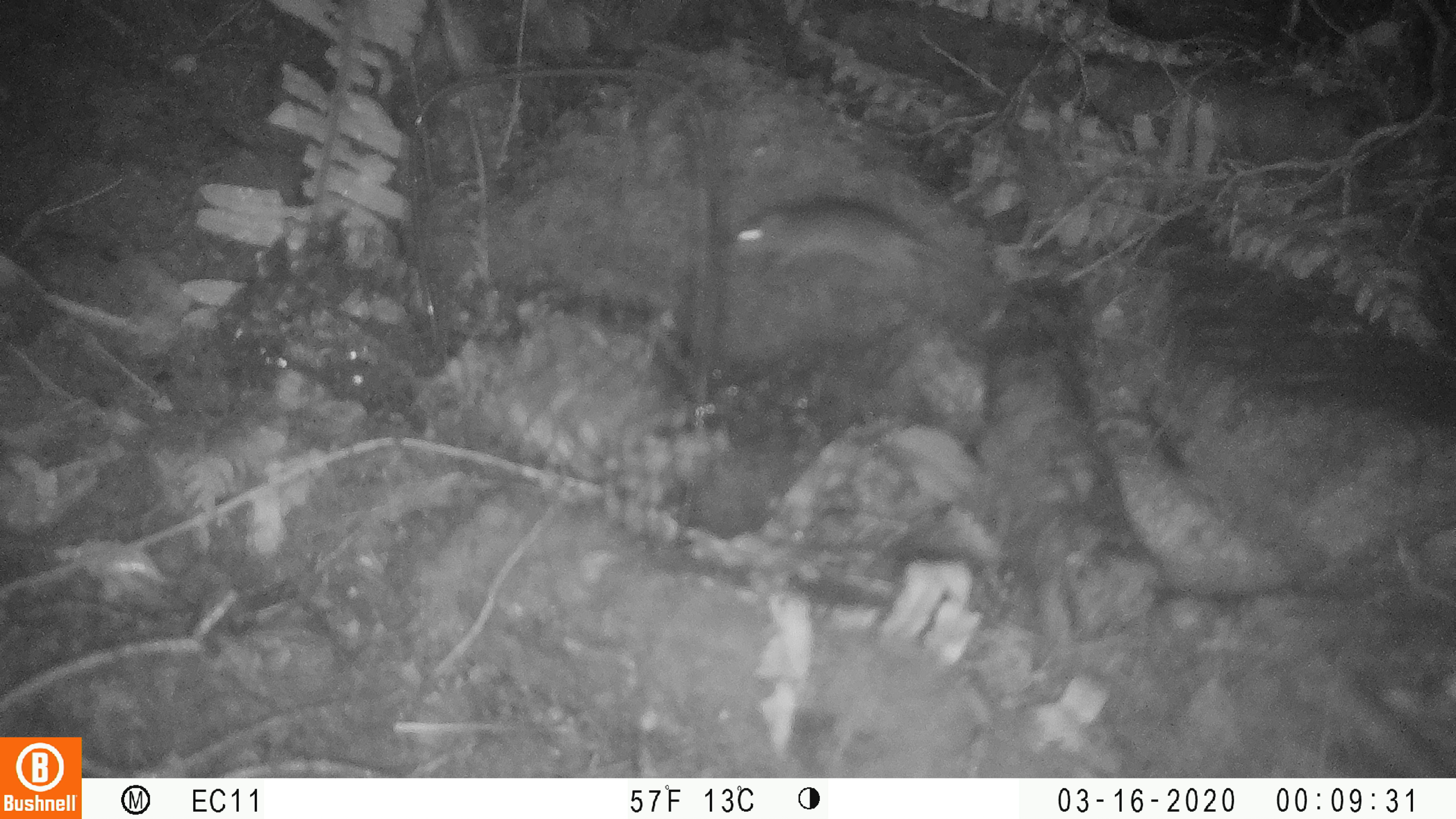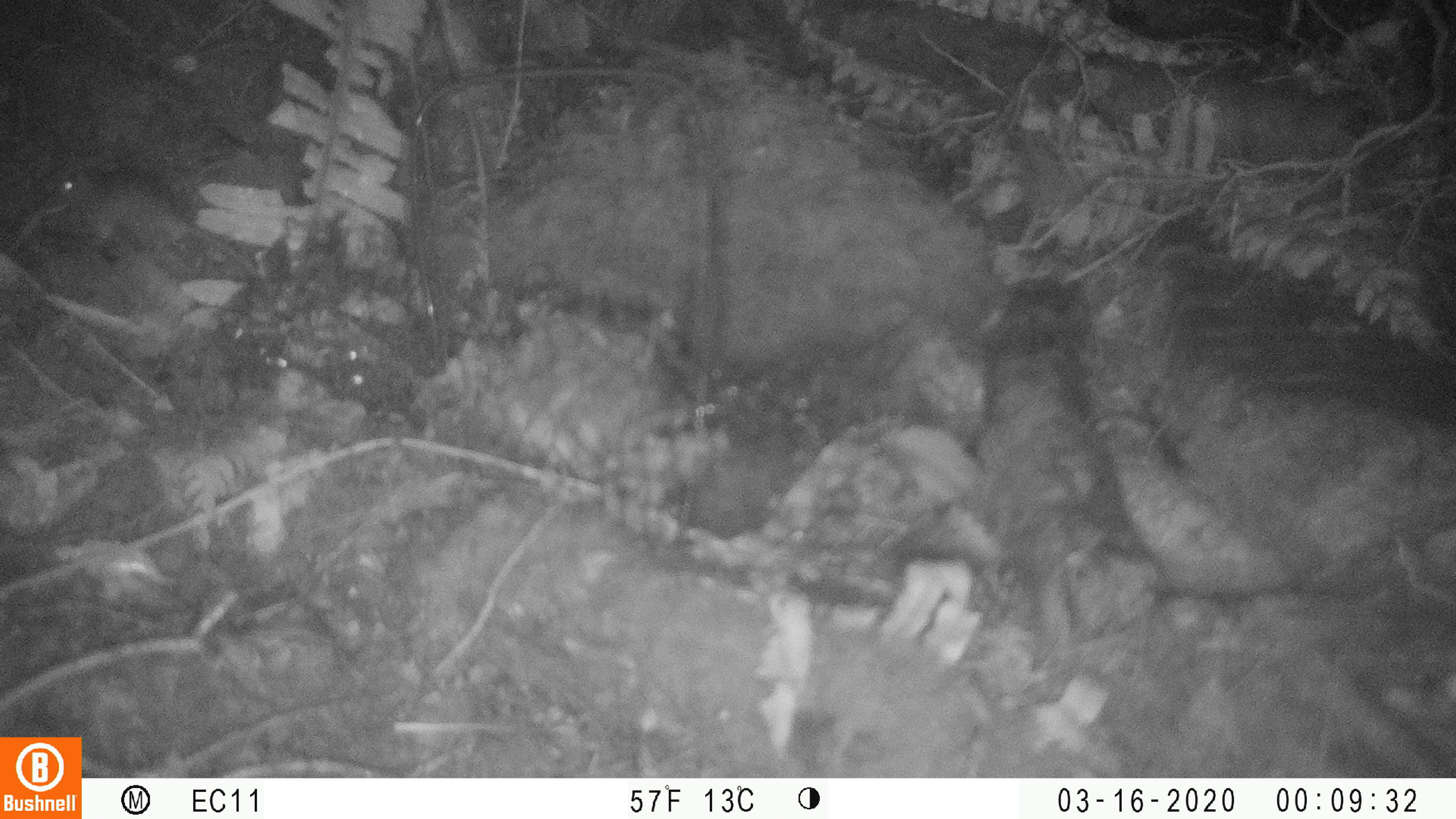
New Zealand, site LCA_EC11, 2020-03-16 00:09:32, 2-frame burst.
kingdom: Animalia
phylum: Chordata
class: Mammalia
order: Rodentia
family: Muridae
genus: Rattus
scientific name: Rattus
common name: rat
Rat (Rattus).